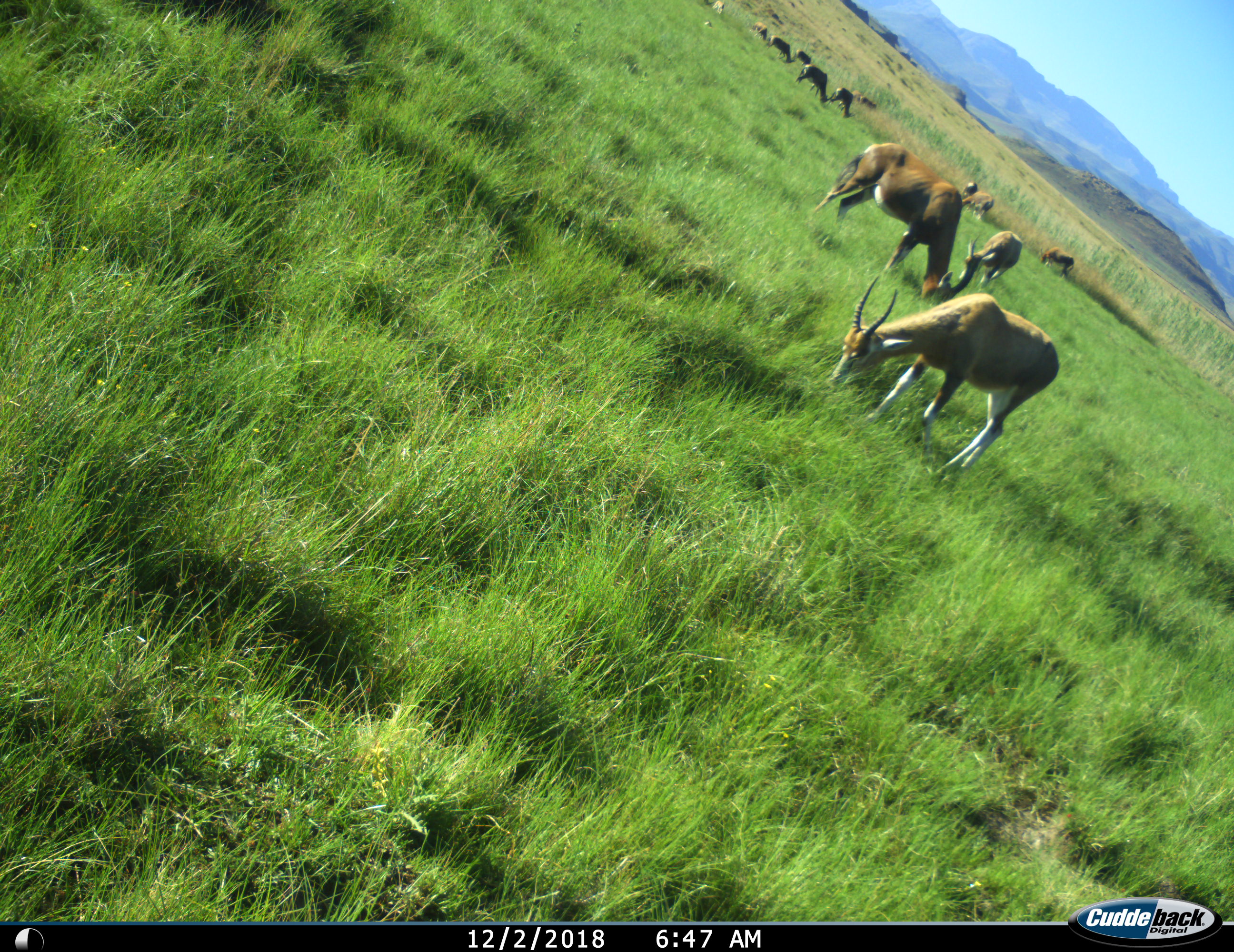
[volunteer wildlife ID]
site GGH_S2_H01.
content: unidentified animal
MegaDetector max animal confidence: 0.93